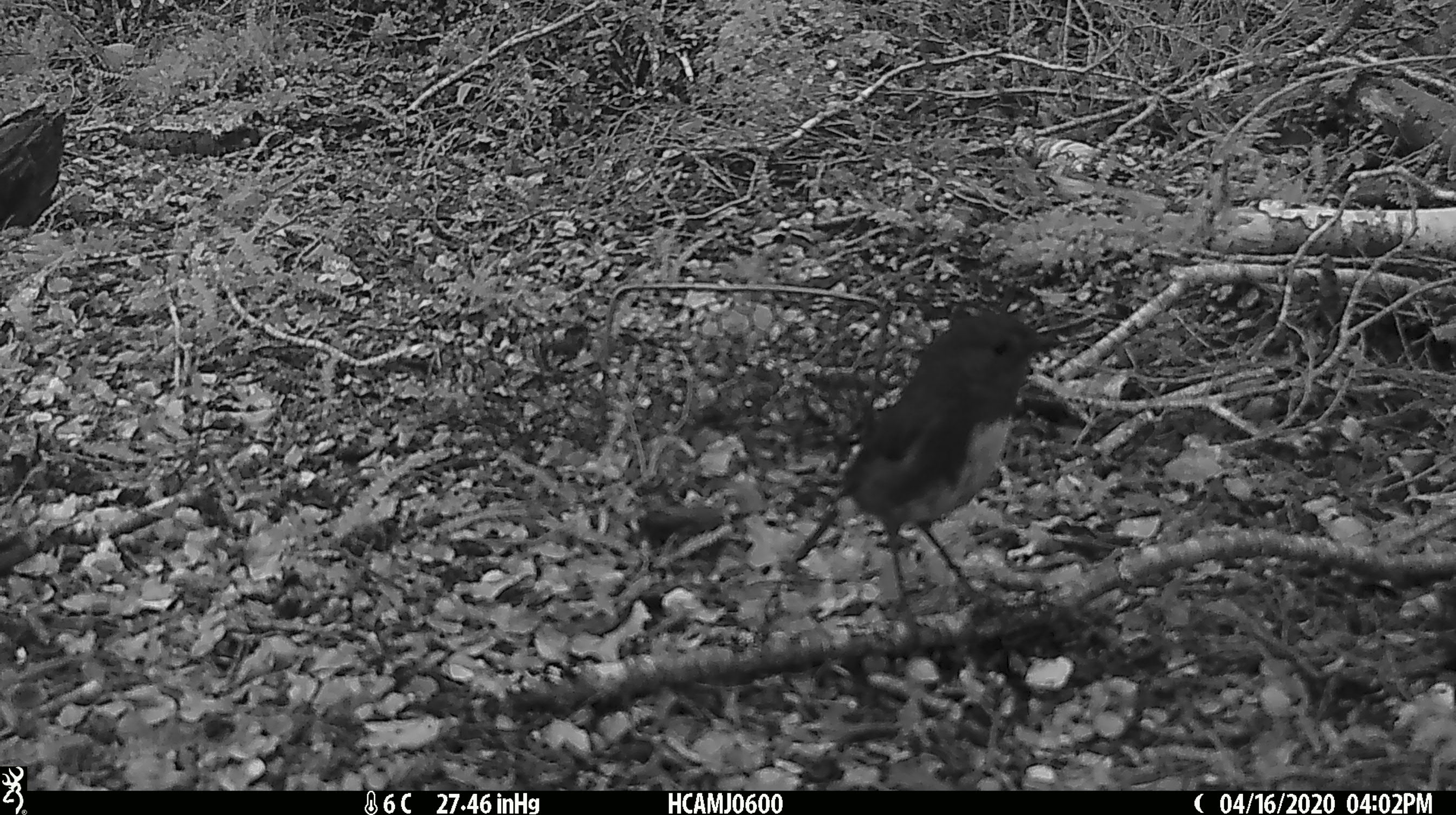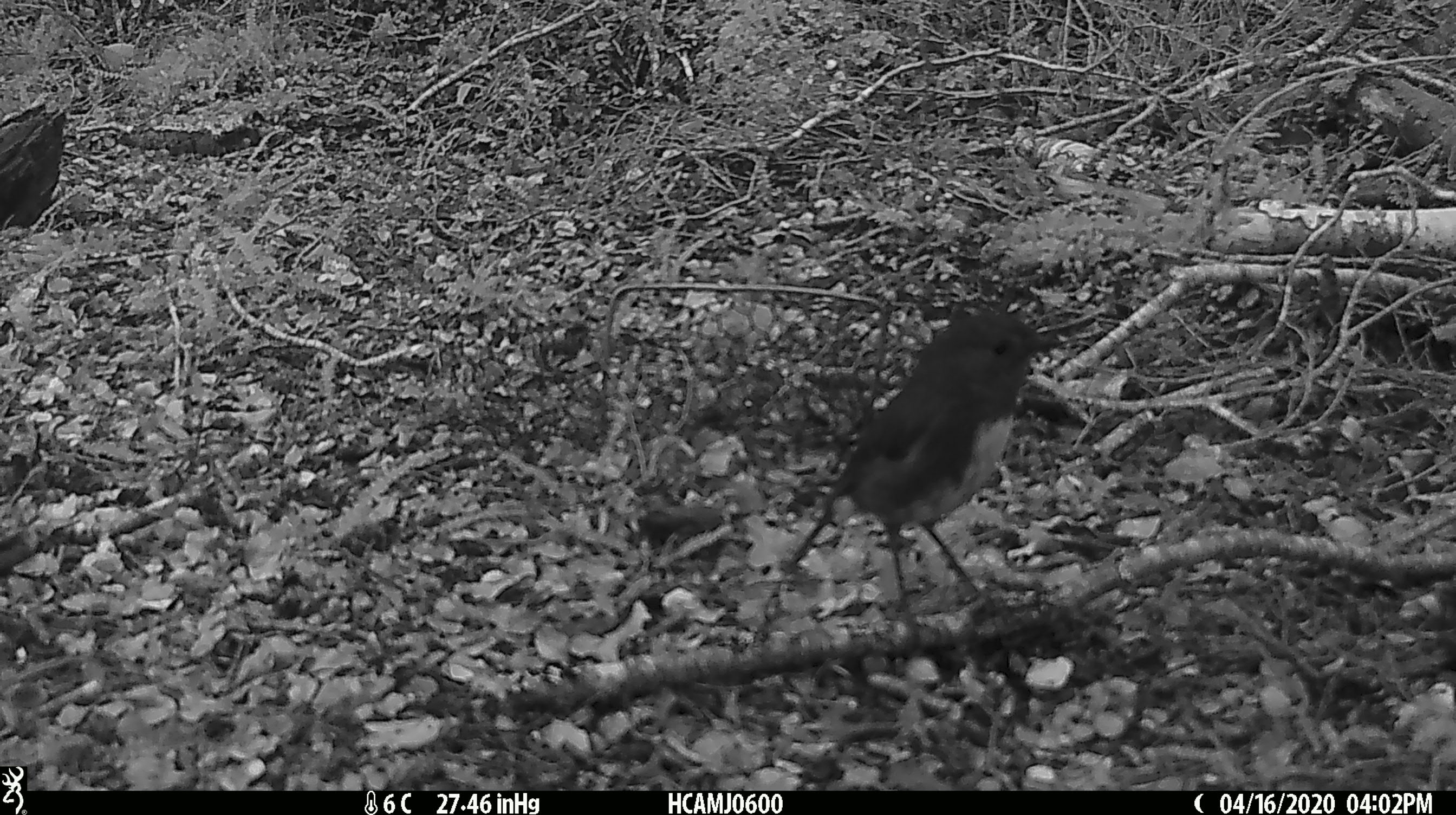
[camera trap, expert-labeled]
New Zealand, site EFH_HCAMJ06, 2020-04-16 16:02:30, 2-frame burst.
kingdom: Animalia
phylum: Chordata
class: Aves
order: Passeriformes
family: Petroicidae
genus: Petroica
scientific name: Petroica australis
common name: new zealand robin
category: robin